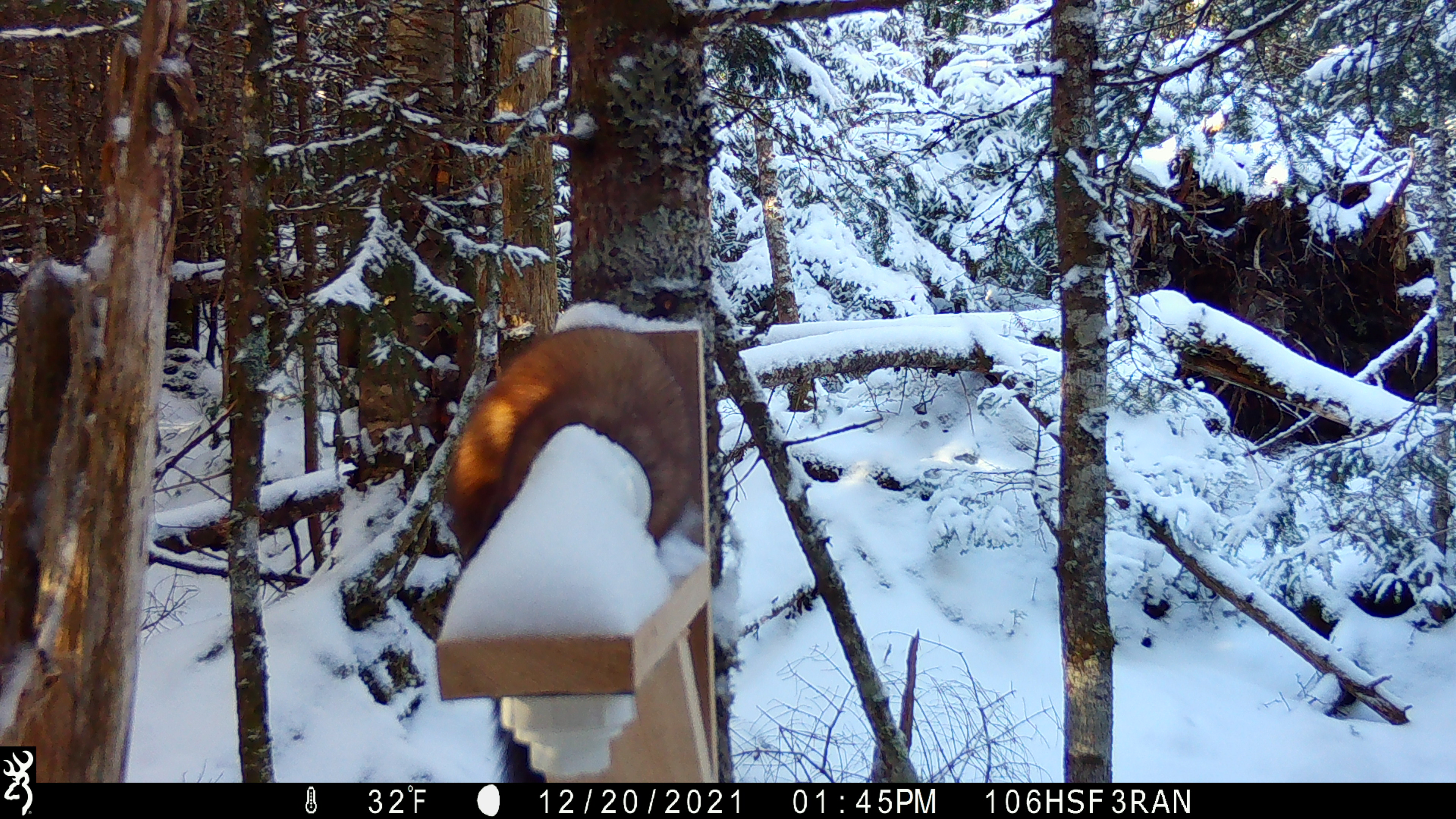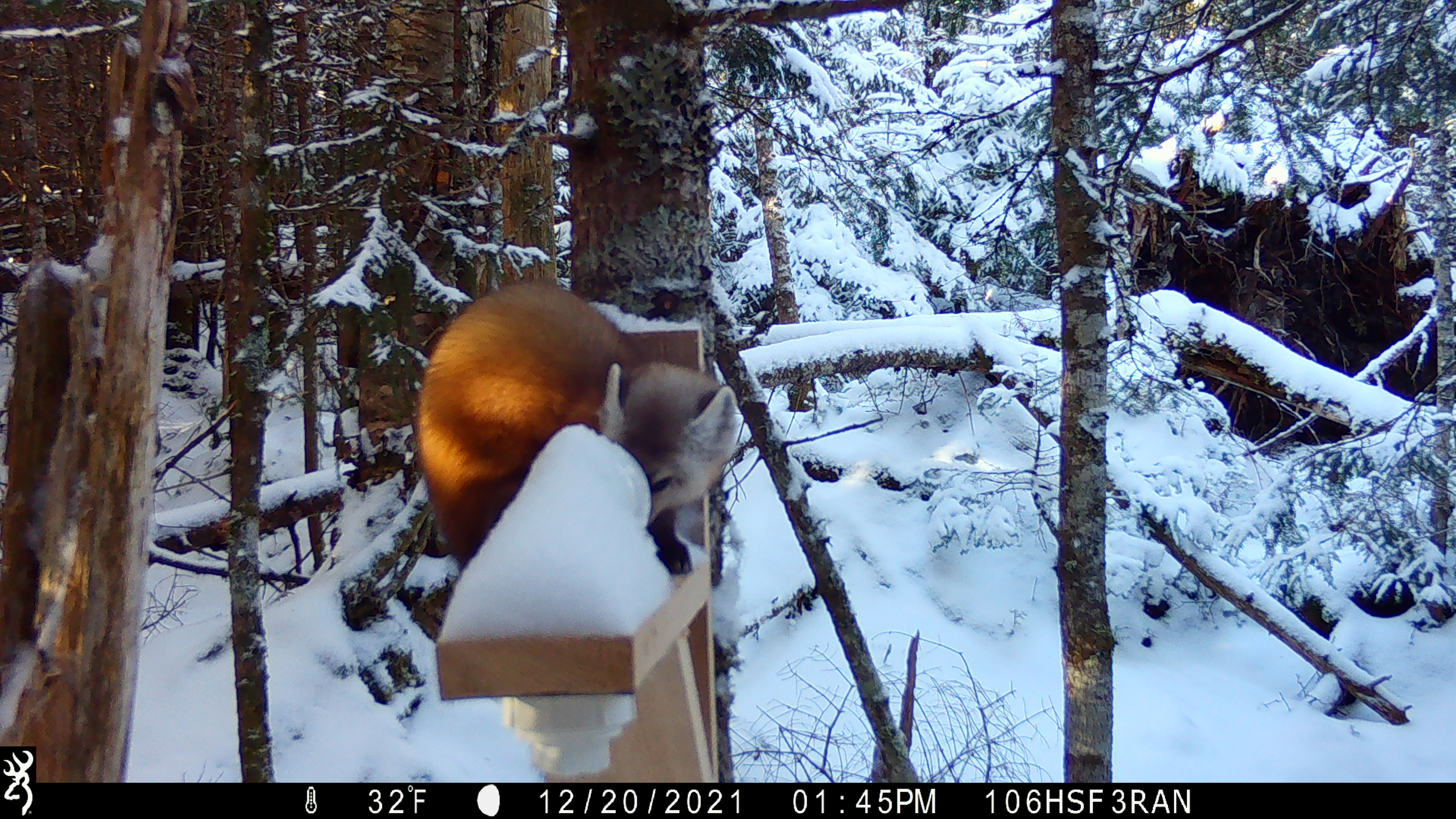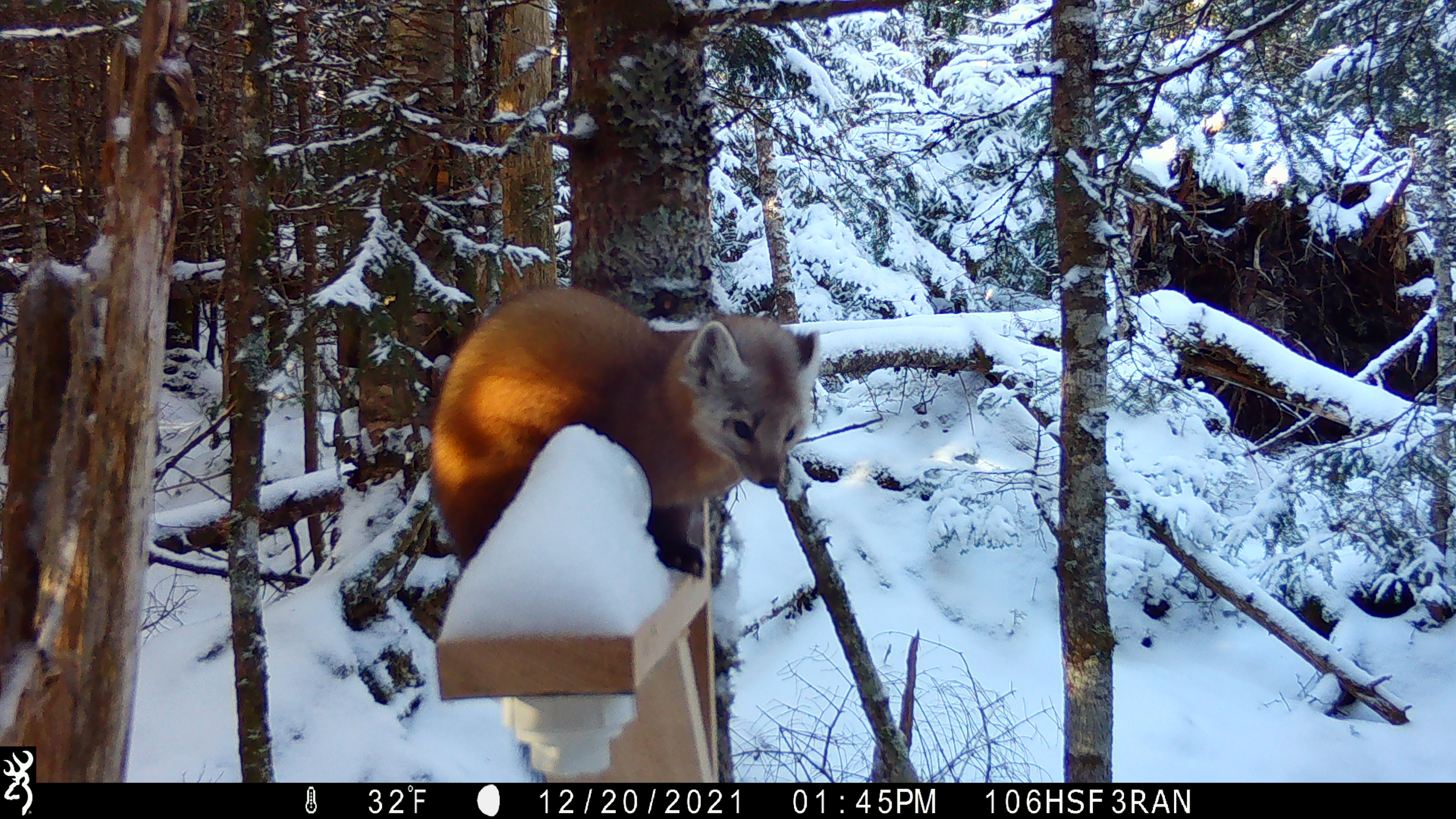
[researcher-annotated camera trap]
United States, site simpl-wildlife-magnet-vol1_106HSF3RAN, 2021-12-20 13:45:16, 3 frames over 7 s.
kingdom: Animalia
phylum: Chordata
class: Mammalia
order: Carnivora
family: Mustelidae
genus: Martes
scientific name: Martes americana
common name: american marten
American marten (Martes americana).